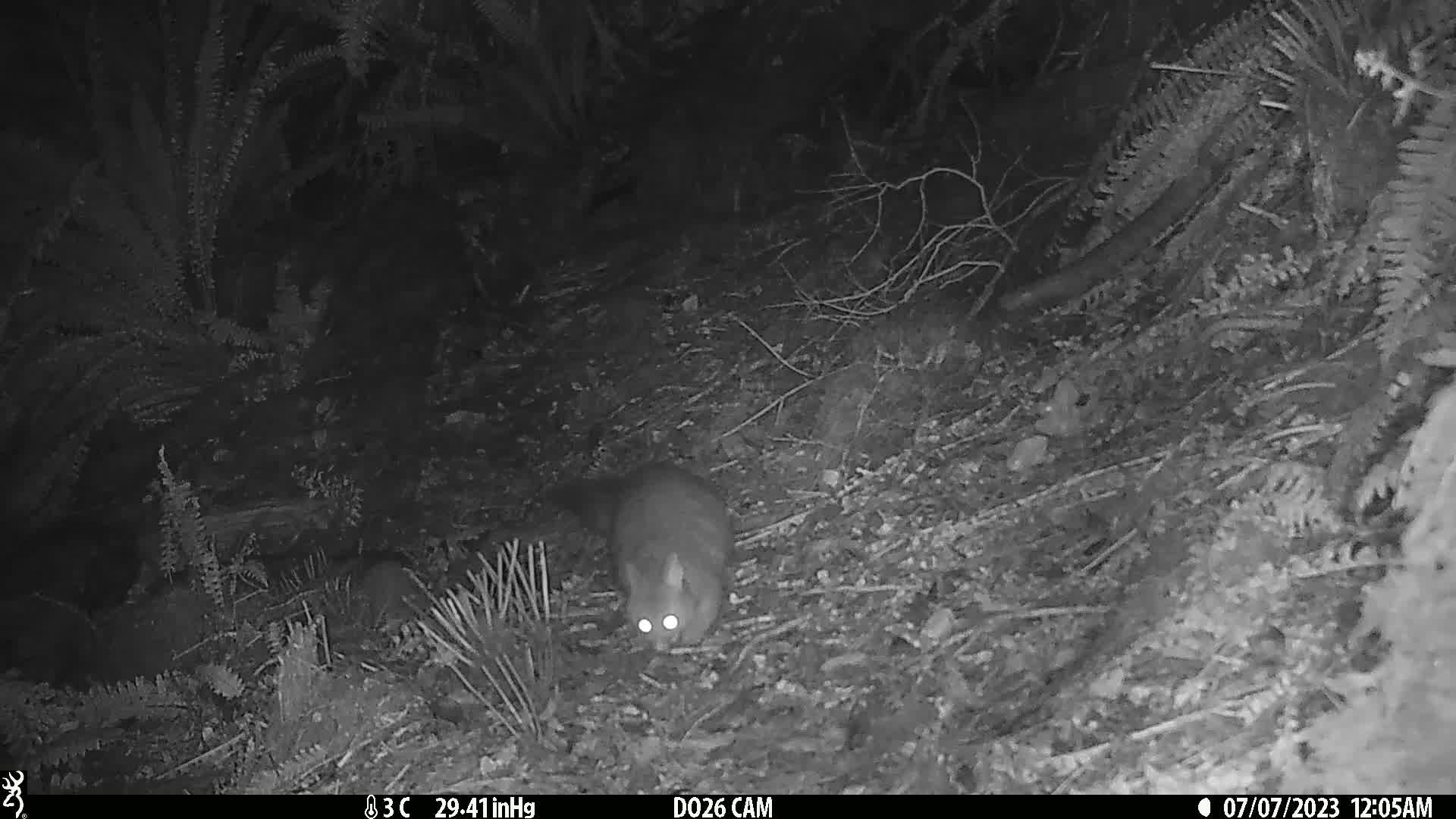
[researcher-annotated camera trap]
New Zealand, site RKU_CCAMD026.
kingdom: Animalia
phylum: Chordata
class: Mammalia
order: Diprotodontia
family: Phalangeridae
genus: Trichosurus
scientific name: Trichosurus vulpecula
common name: common brushtail possum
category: possum